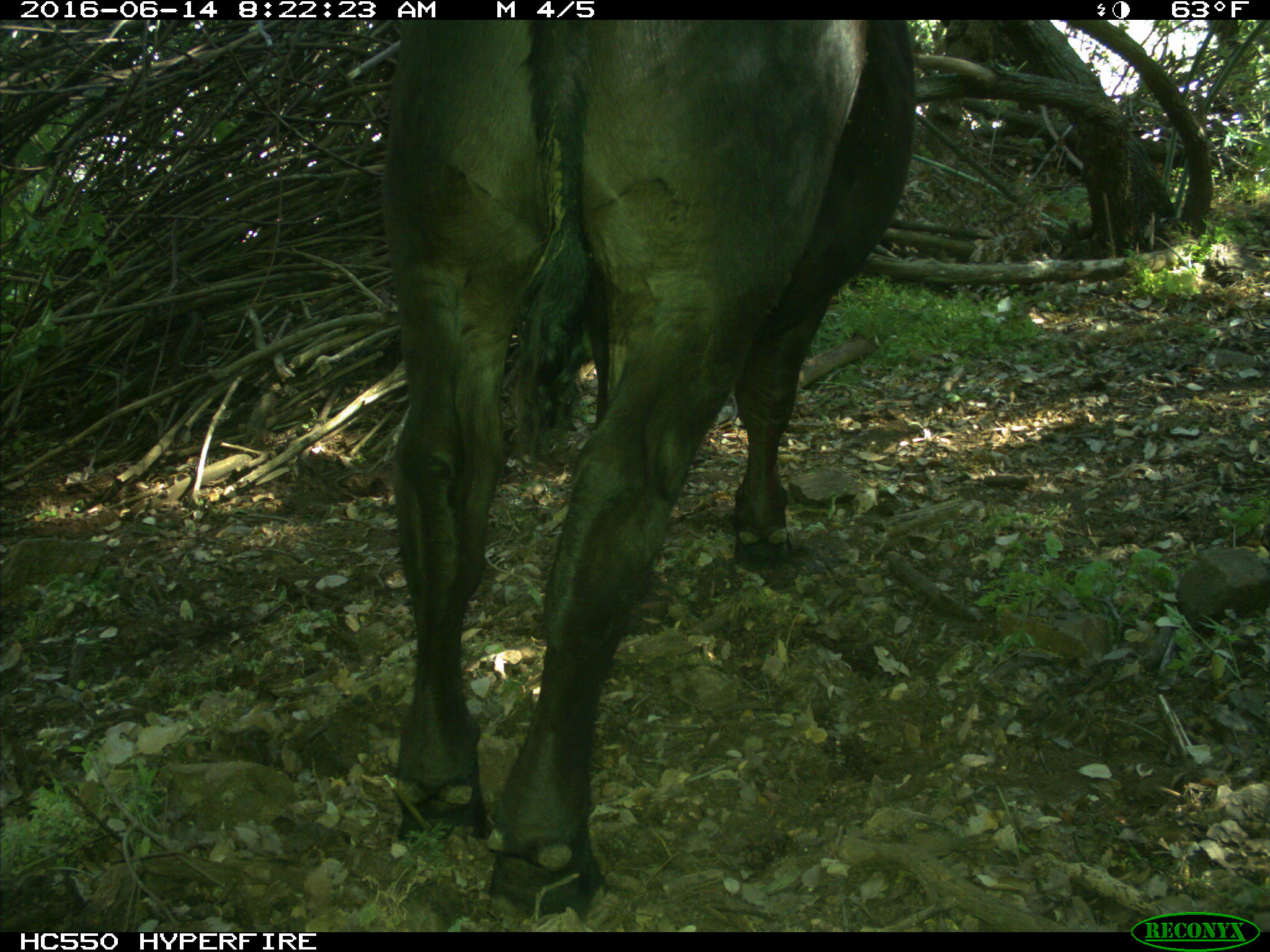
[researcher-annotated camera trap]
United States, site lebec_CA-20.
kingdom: Animalia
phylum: Chordata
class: Mammalia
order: Artiodactyla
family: Bovidae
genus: Bos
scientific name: Bos taurus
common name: domestic cow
Bos taurus (domestic cow).